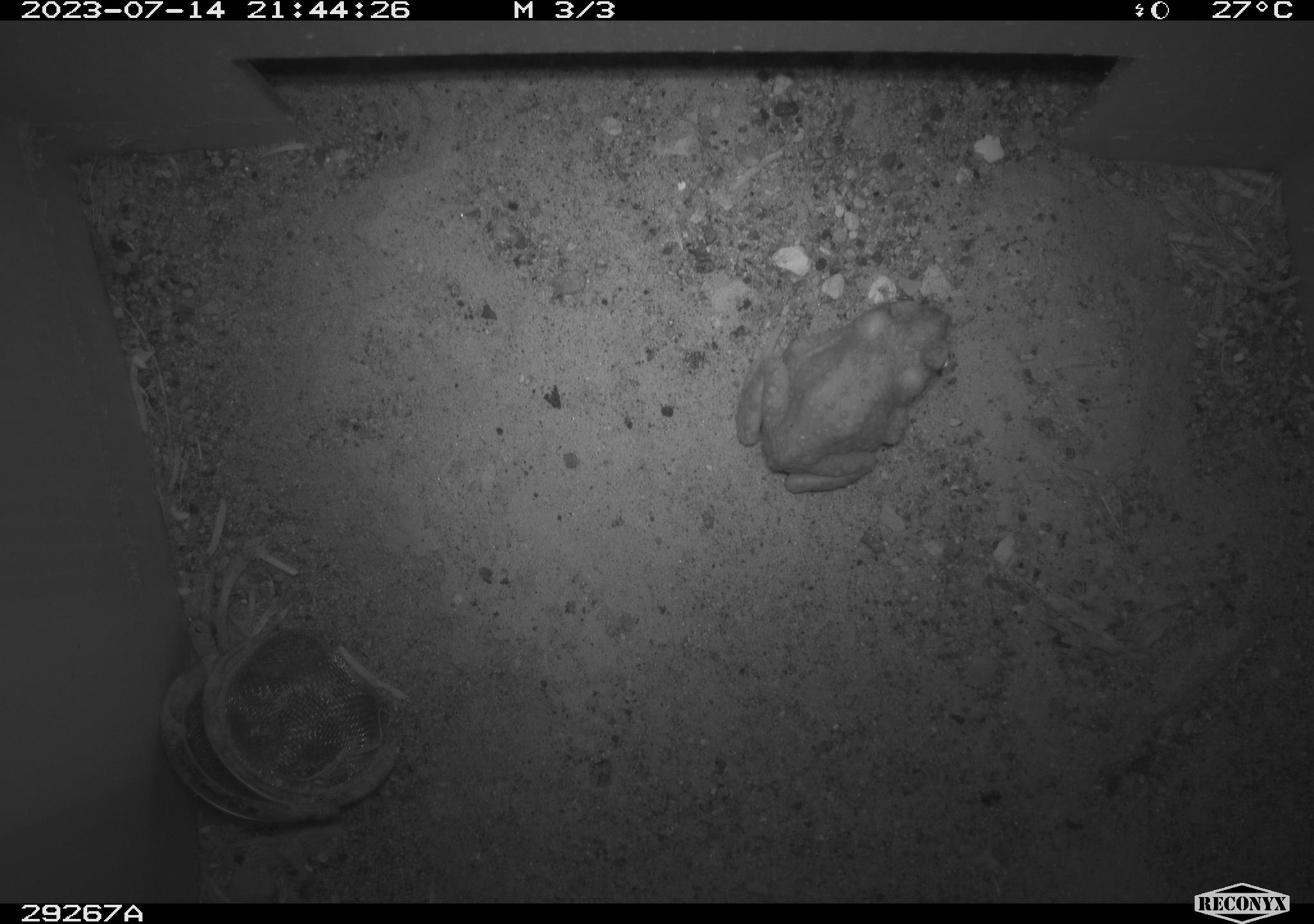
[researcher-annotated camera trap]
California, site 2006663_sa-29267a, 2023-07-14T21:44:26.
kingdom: Animalia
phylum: Chordata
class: Amphibia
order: Anura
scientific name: Anura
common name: frogs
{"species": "frogs (Anura)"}